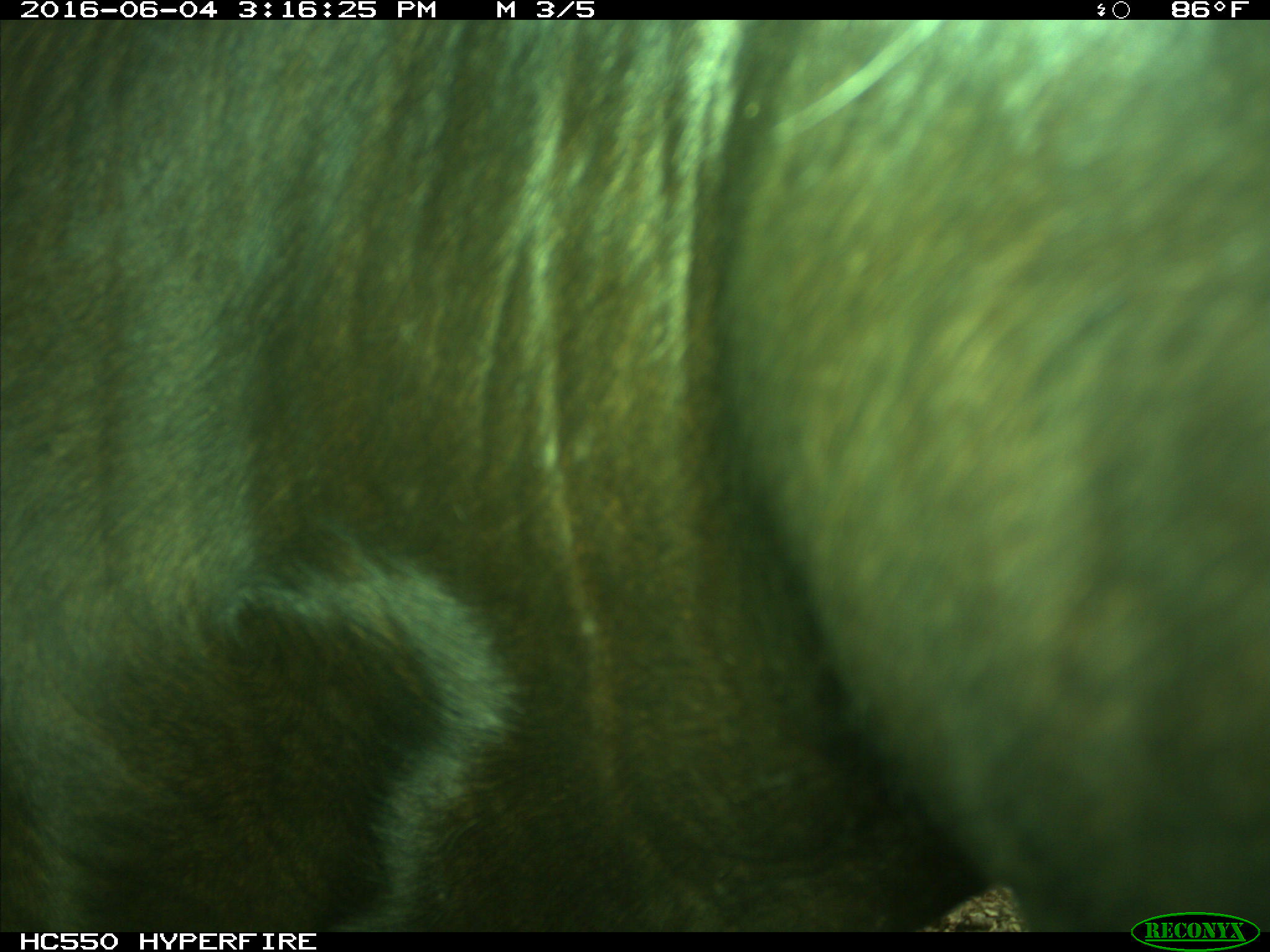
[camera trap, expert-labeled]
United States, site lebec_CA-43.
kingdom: Animalia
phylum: Chordata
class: Mammalia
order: Artiodactyla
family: Bovidae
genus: Bos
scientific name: Bos taurus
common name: domestic cow